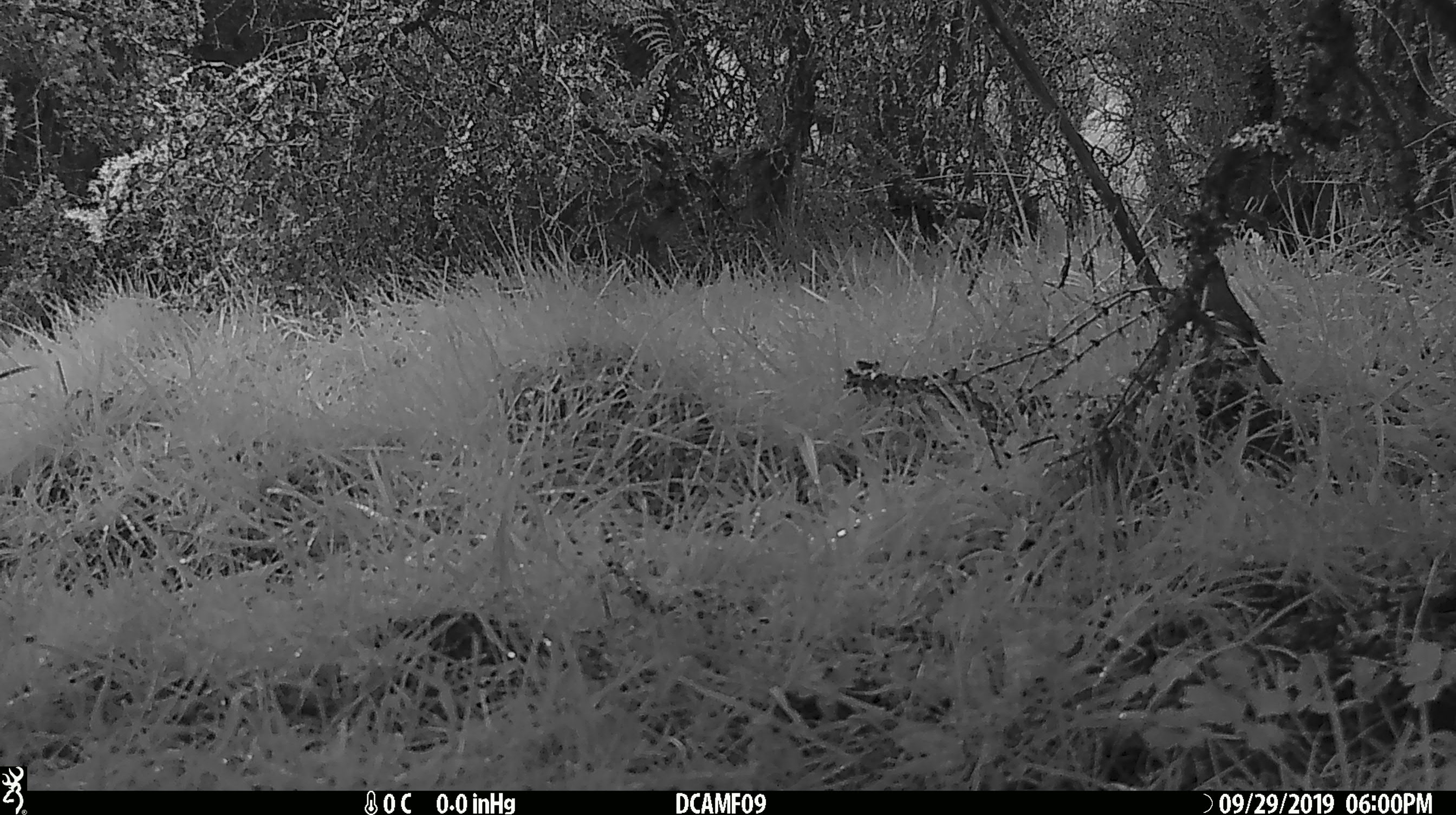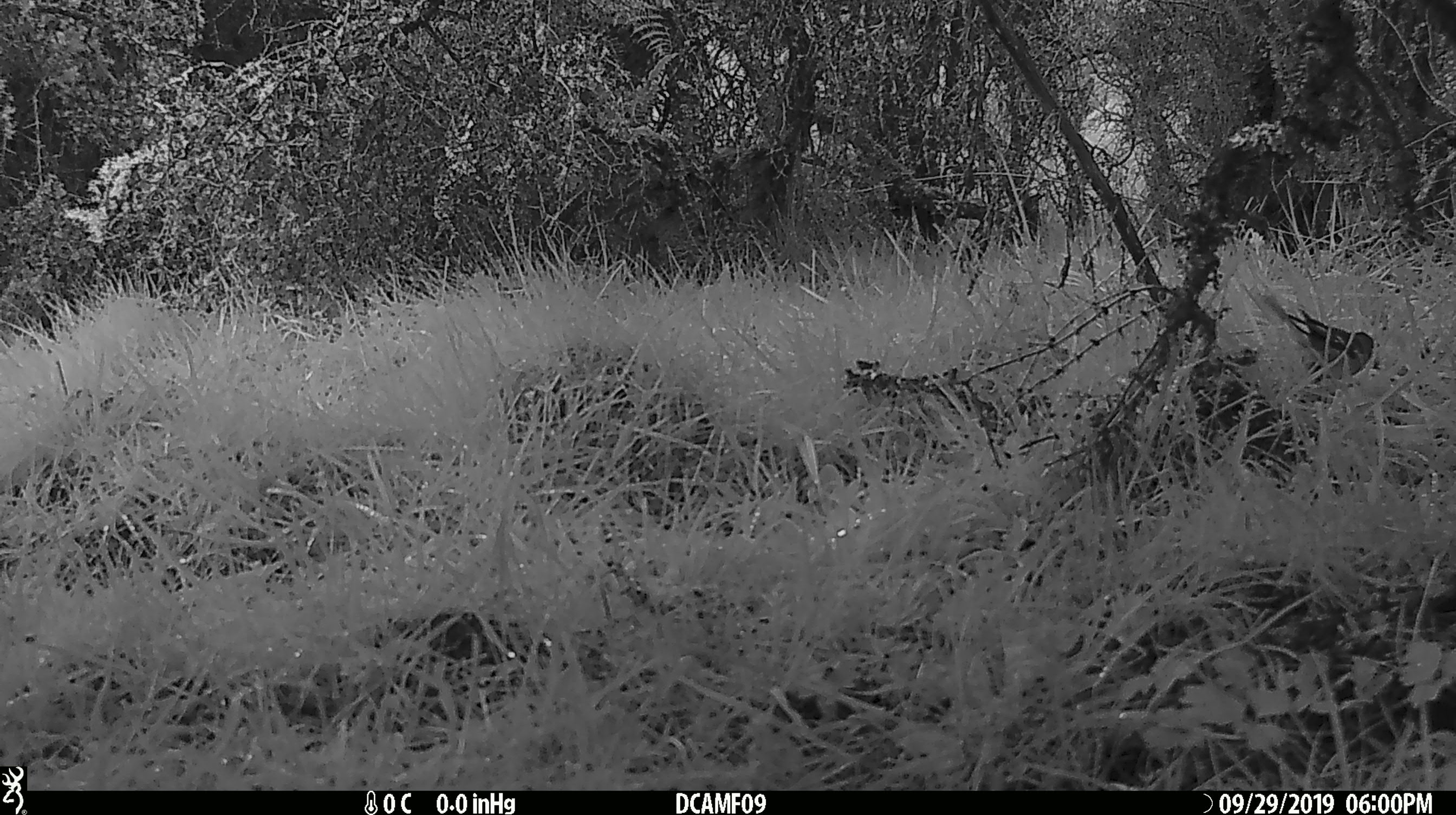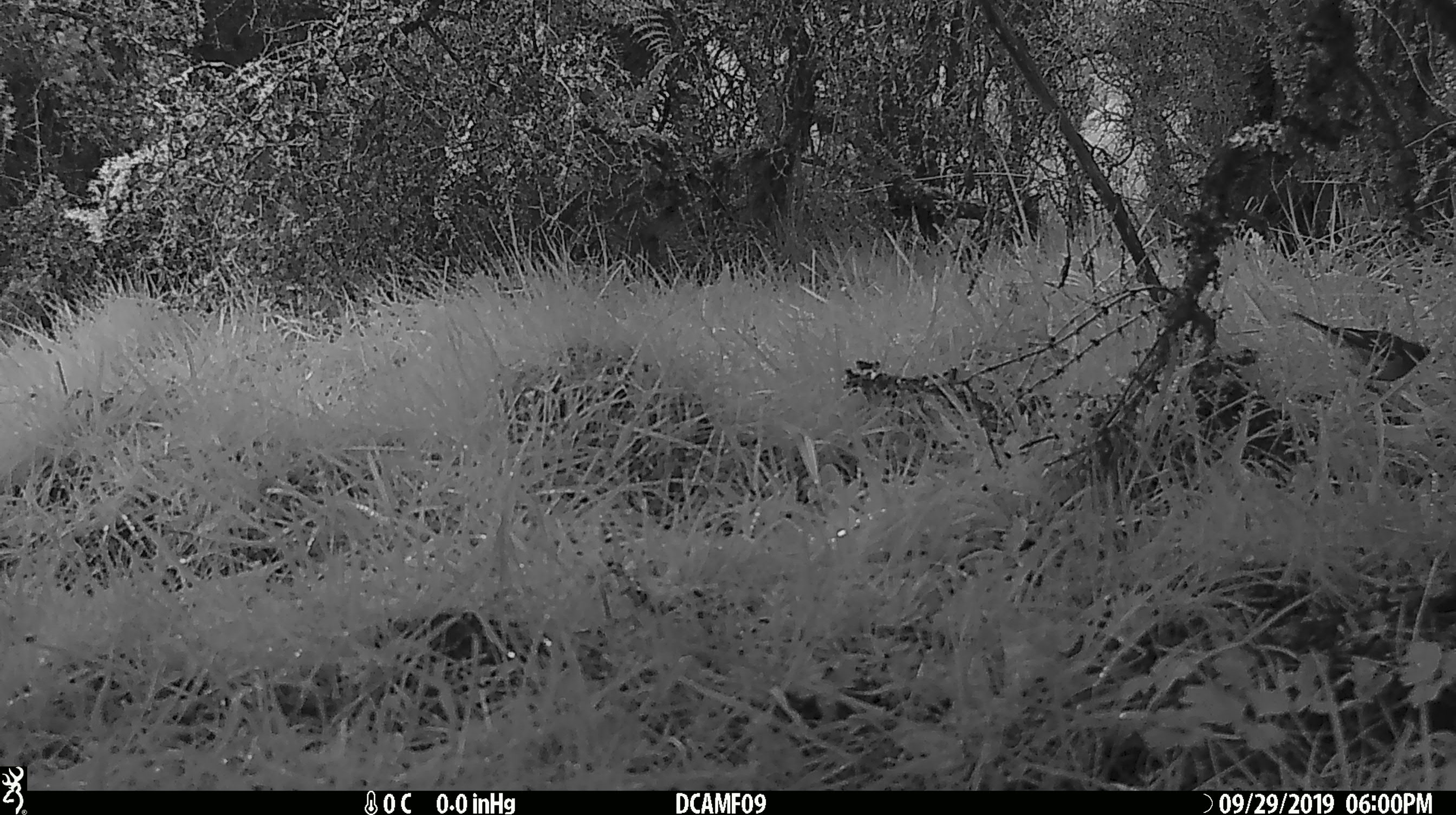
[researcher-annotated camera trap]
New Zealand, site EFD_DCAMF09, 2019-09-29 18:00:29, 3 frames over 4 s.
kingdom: Animalia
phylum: Chordata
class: Aves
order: Passeriformes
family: Fringillidae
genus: Fringilla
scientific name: Fringilla coelebs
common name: common chaffinch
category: chaffinch